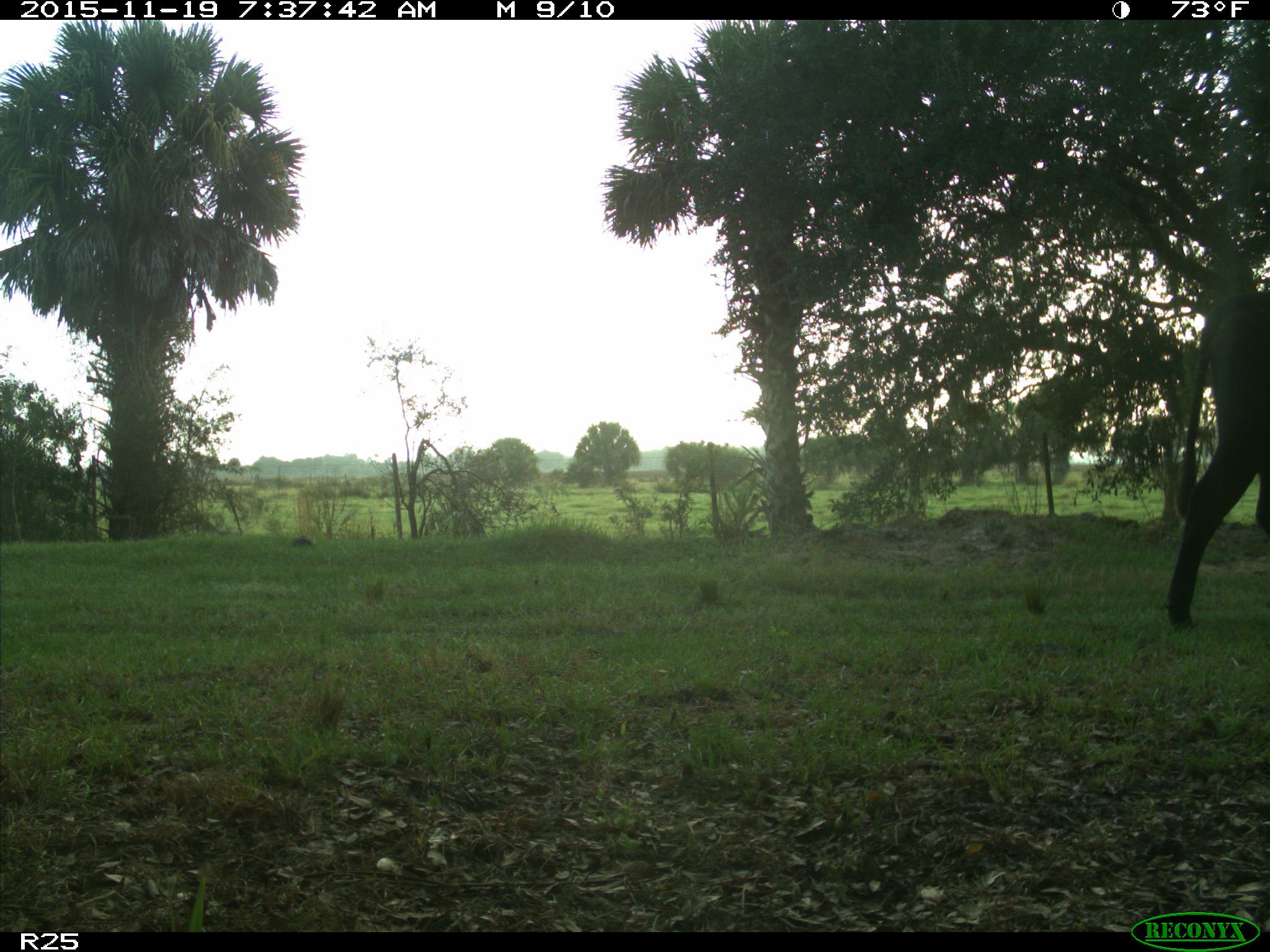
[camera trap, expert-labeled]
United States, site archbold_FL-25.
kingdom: Animalia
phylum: Chordata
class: Mammalia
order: Artiodactyla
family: Bovidae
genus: Bos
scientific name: Bos taurus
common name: domestic cow